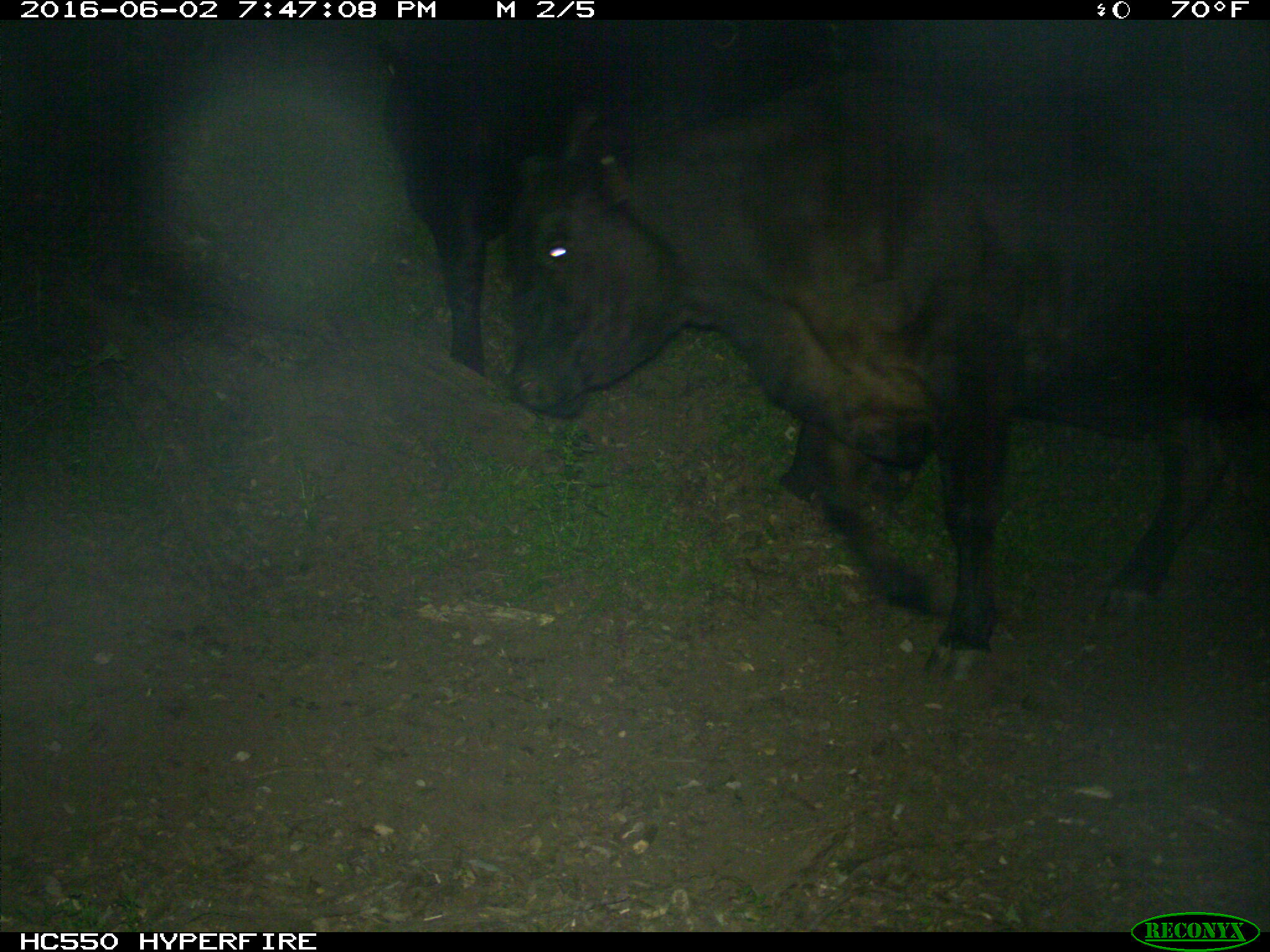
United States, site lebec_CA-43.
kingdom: Animalia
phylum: Chordata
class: Mammalia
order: Artiodactyla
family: Bovidae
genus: Bos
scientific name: Bos taurus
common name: domestic cow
Bos taurus (domestic cow).